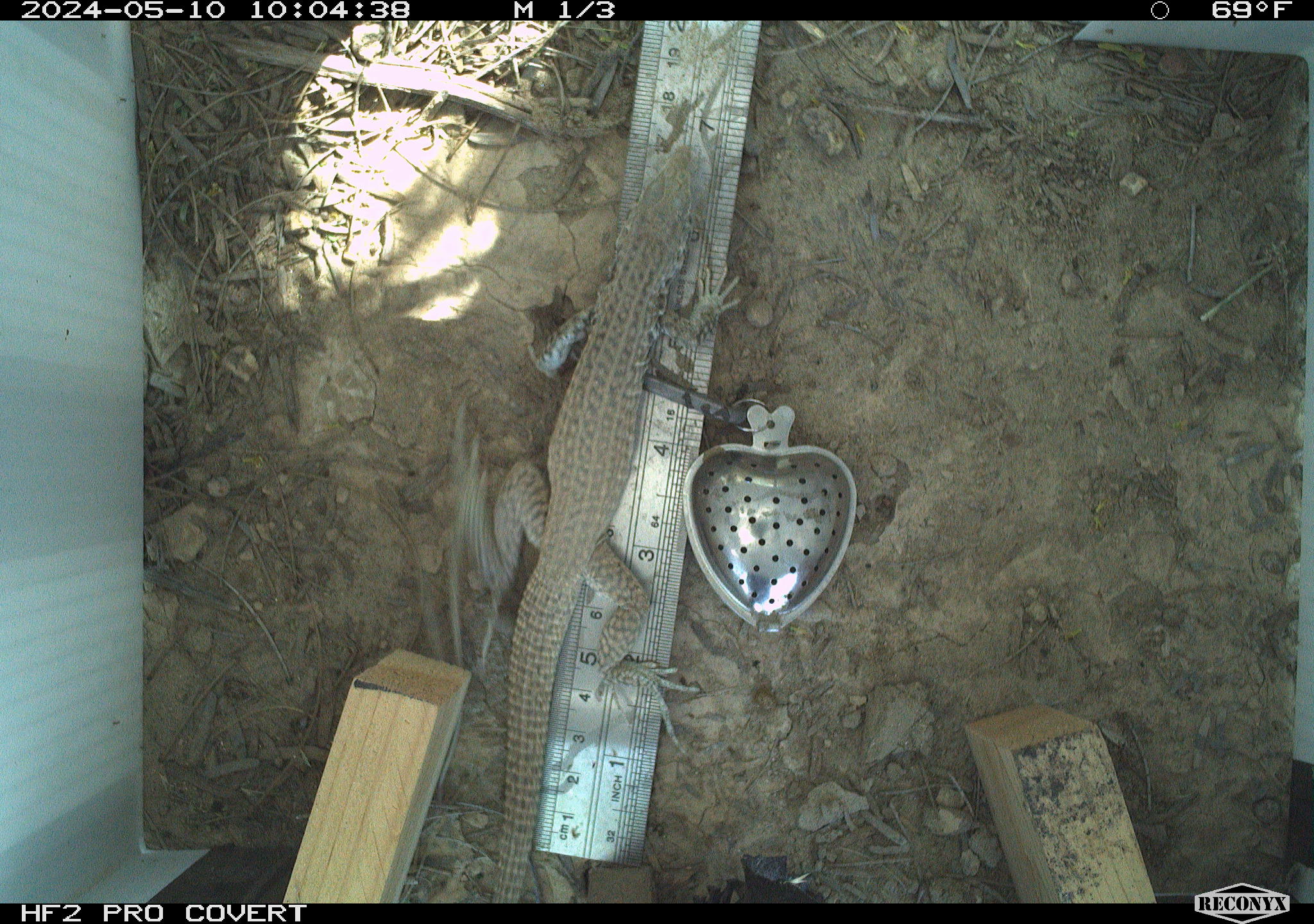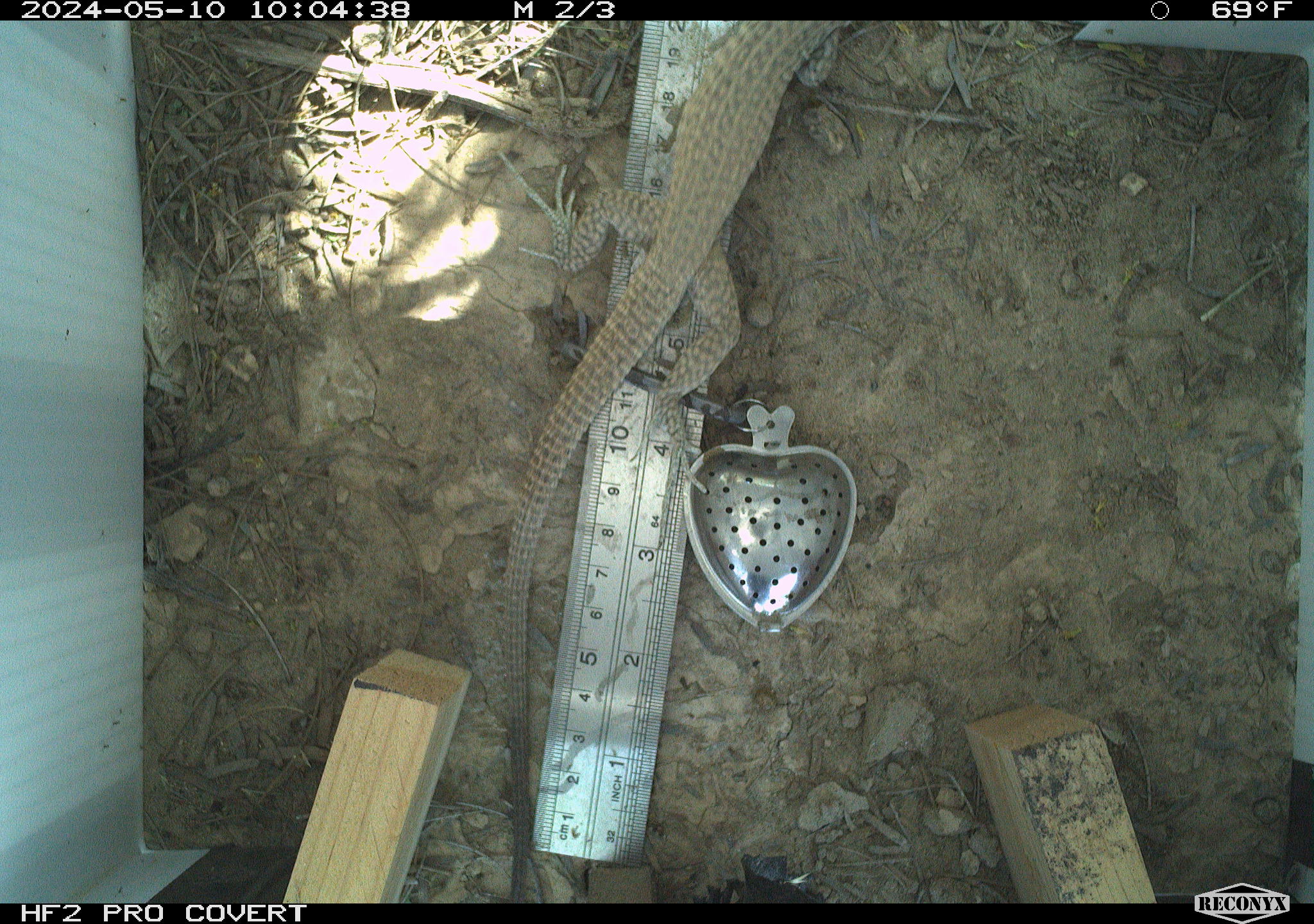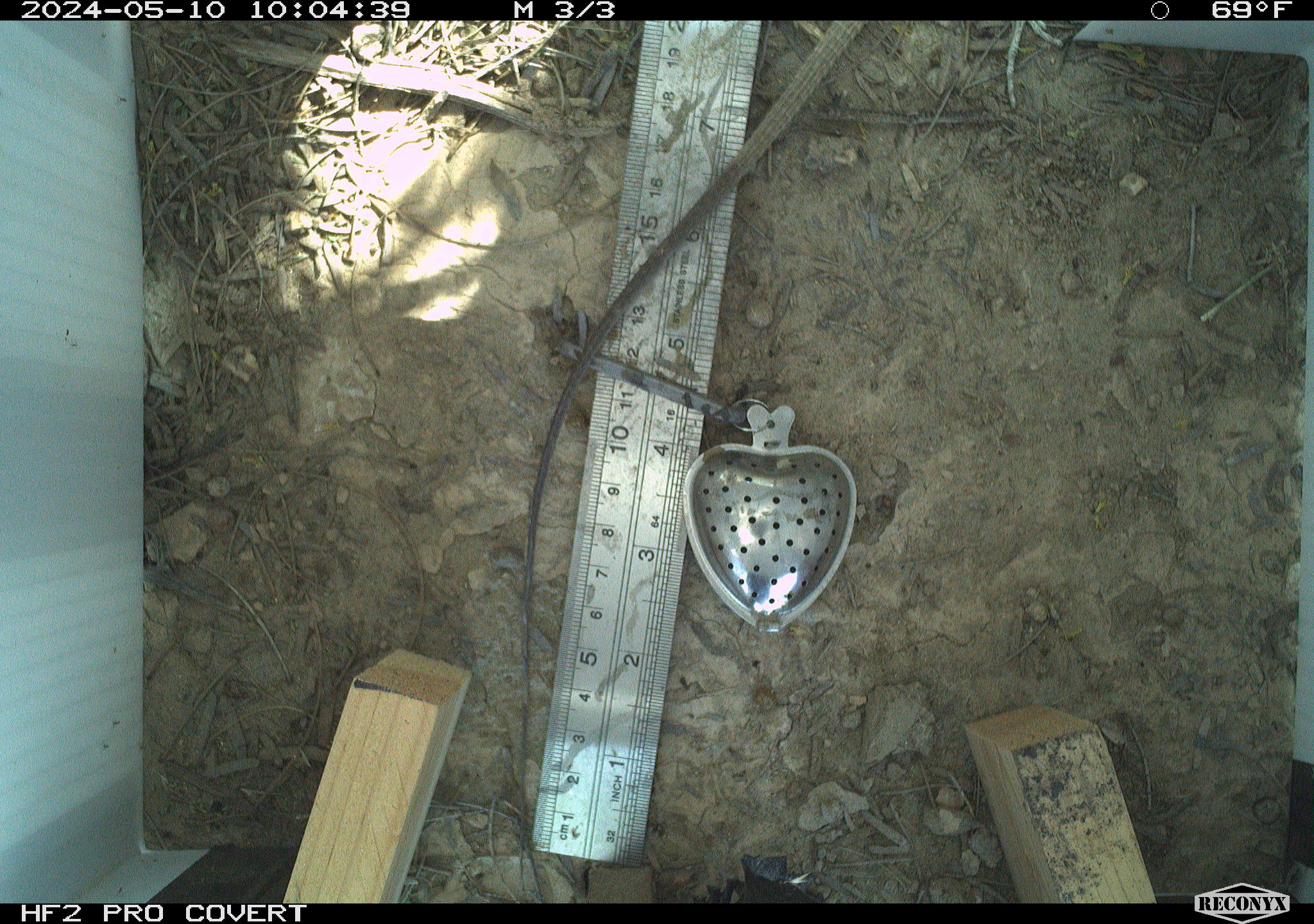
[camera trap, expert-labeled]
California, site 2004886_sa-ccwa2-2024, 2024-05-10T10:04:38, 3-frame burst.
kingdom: Animalia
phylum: Chordata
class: Reptilia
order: Squamata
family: Teiidae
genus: Aspidoscelis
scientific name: Aspidoscelis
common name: whiptail lizards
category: aspidoscelis species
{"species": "aspidoscelis species (whiptail lizards) (Aspidoscelis)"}